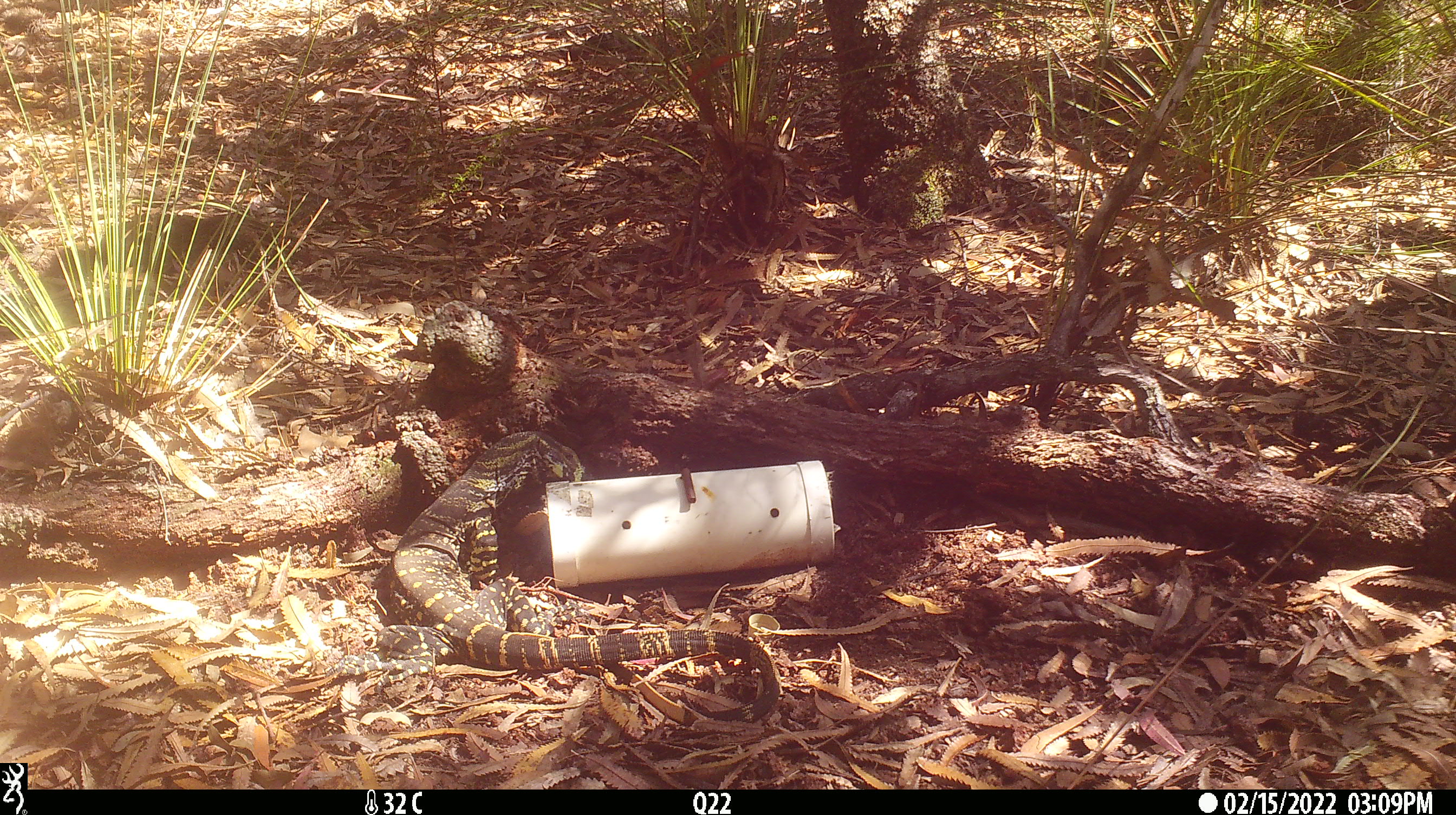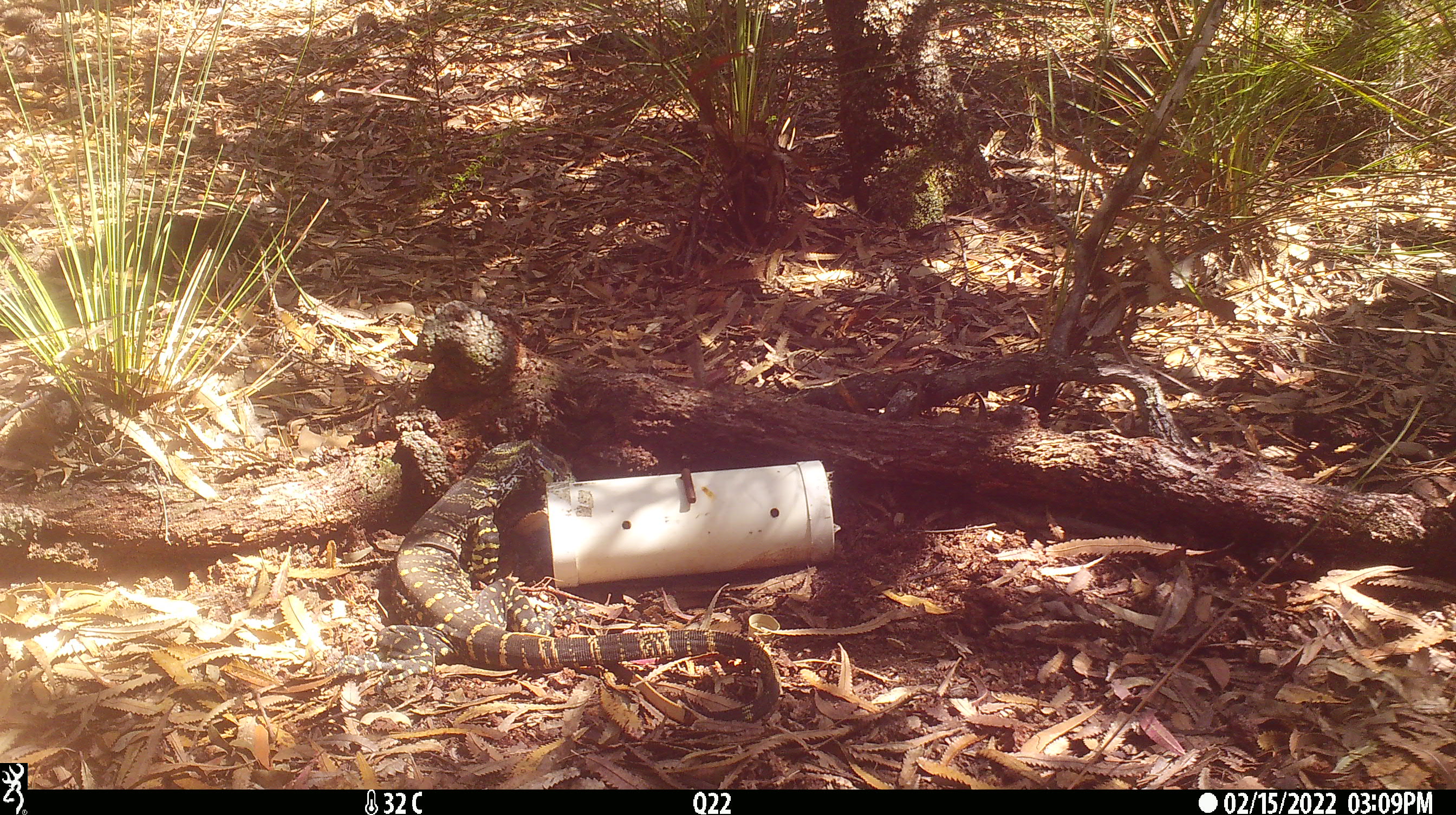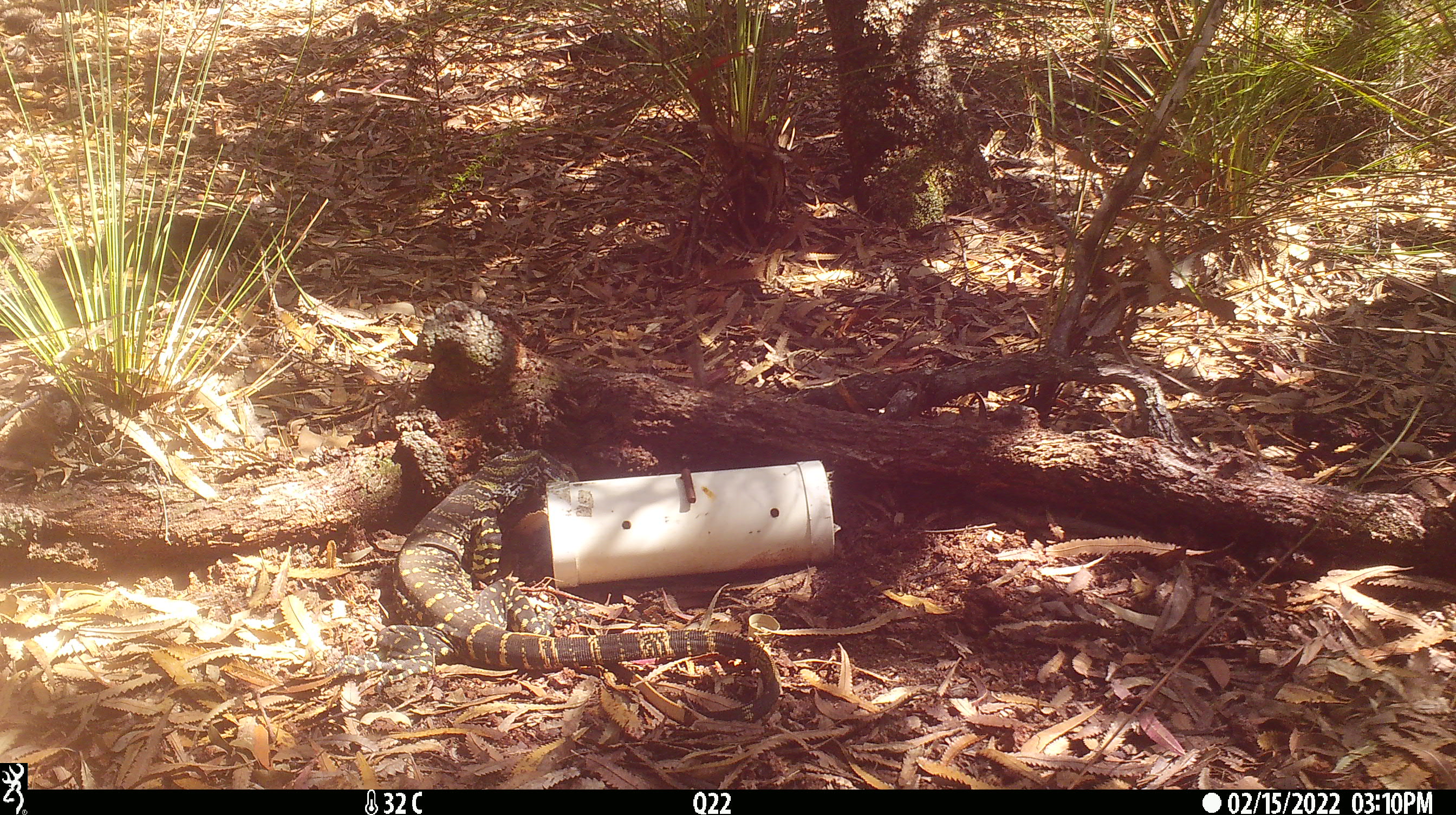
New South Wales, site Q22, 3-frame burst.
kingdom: Animalia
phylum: Chordata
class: Reptilia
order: Squamata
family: Varanidae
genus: Varanus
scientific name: Varanus varius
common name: lace monitor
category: goanna